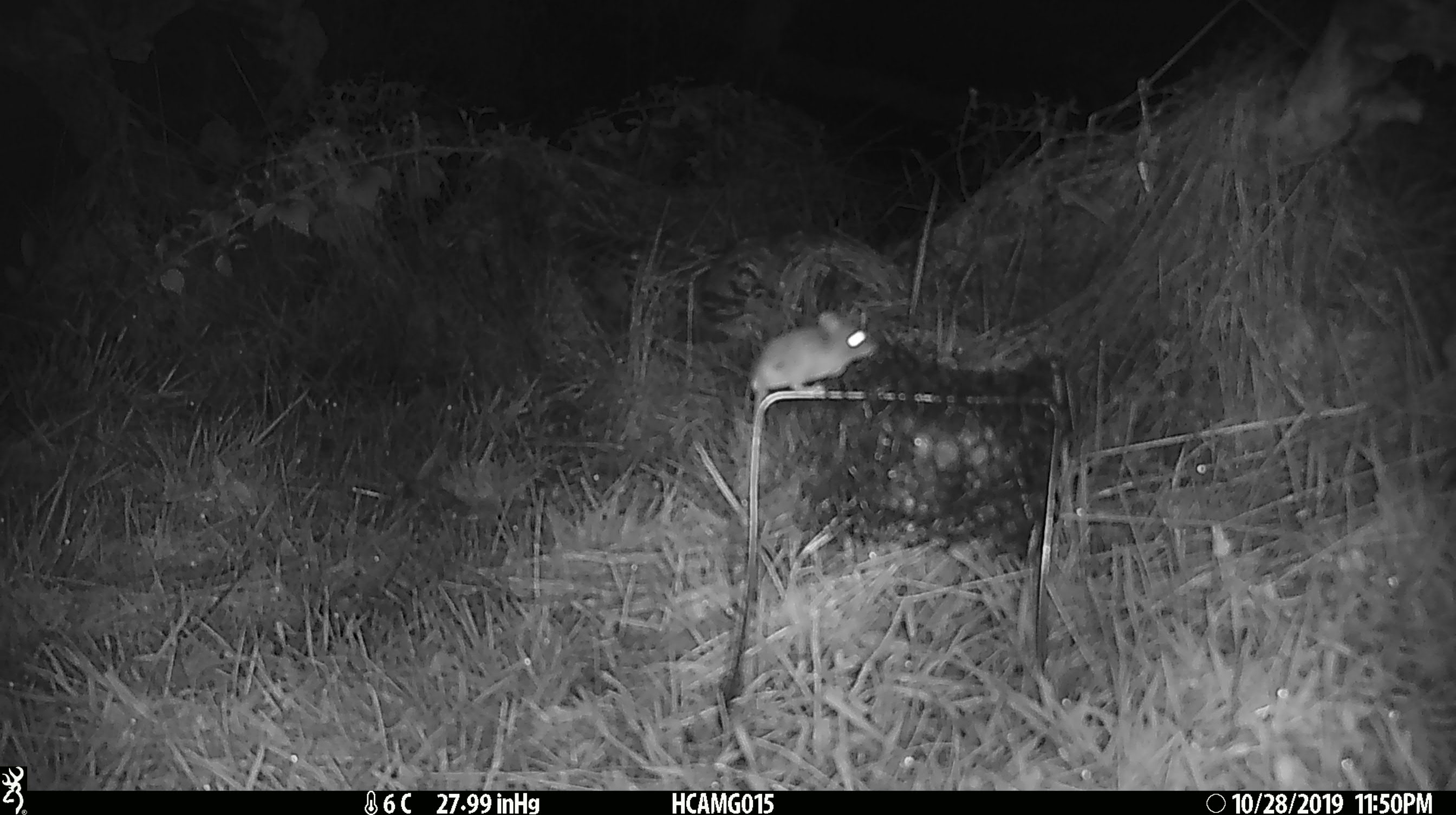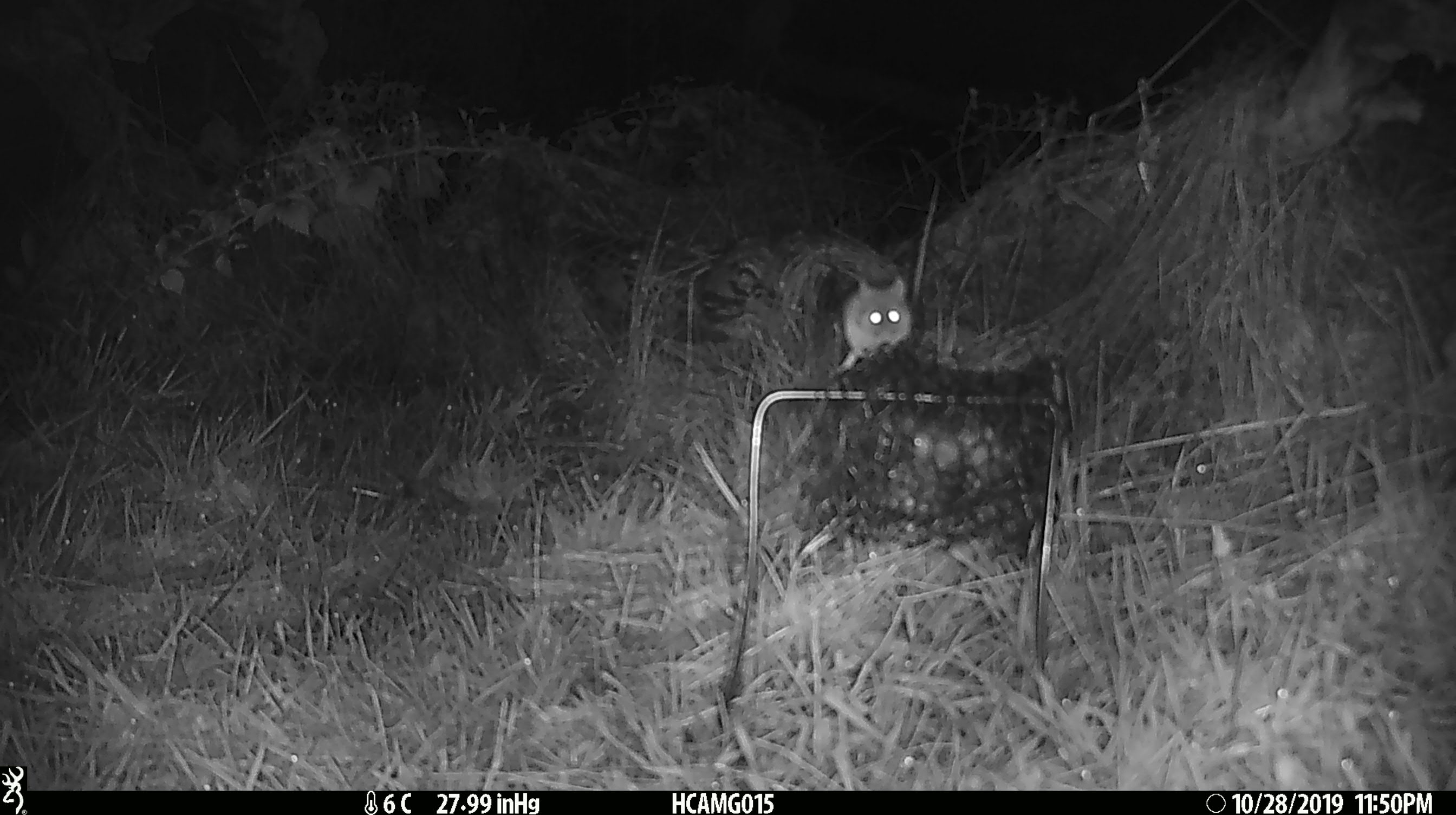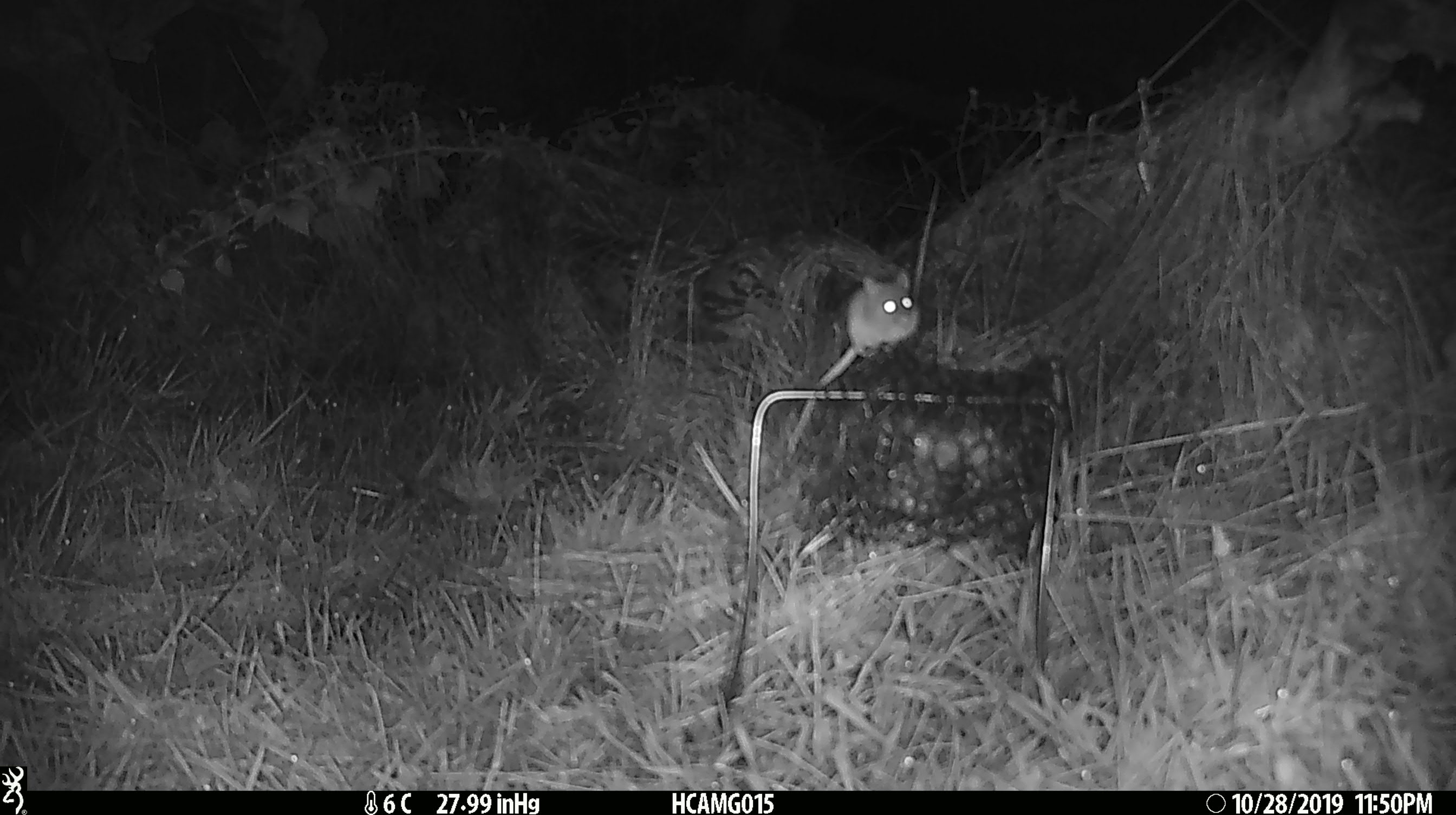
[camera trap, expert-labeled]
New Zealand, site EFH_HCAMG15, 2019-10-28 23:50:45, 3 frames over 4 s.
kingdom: Animalia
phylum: Chordata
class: Mammalia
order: Rodentia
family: Muridae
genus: Mus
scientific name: Mus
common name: mouse